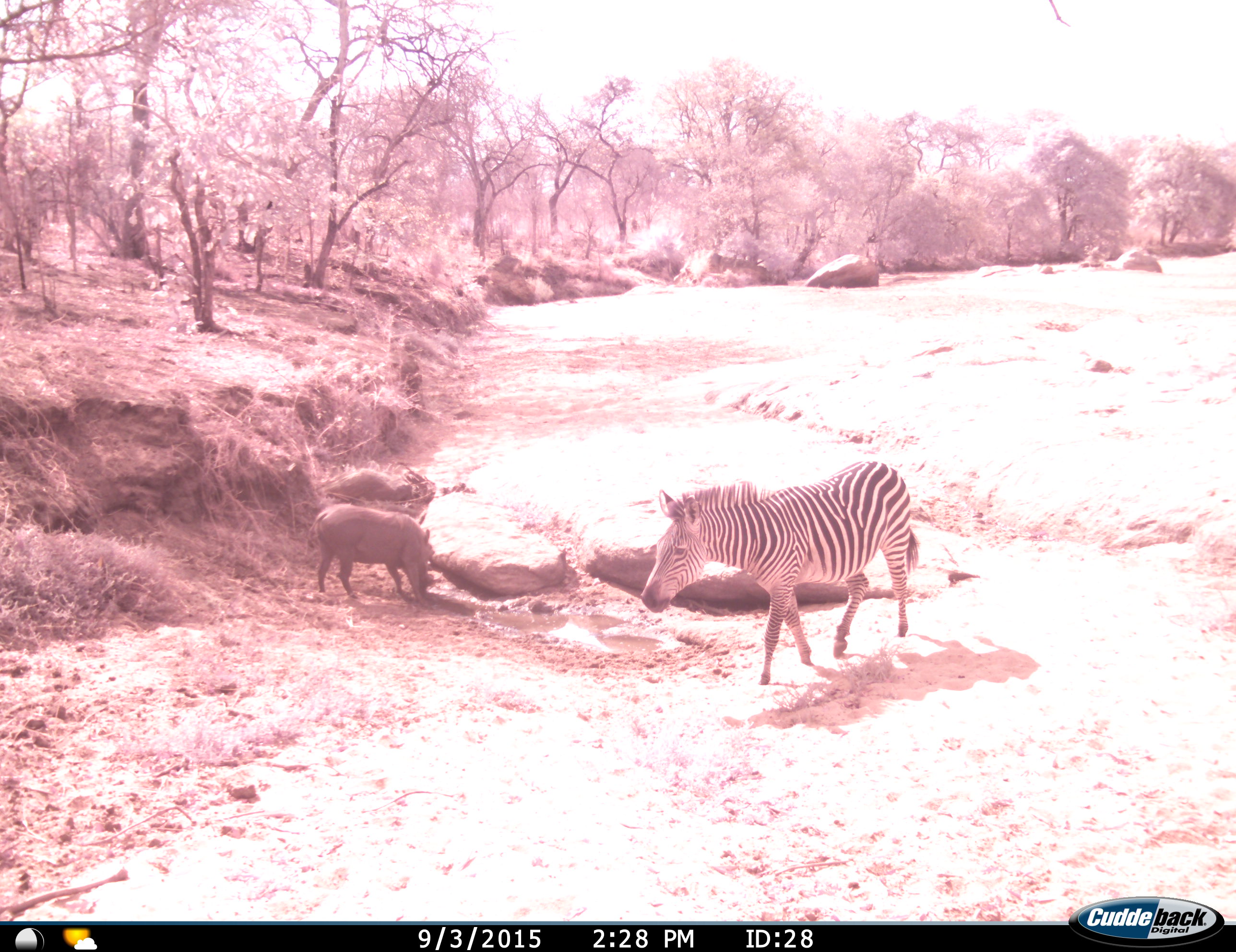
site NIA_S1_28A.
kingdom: Animalia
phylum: Chordata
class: Mammalia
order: Artiodactyla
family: Suidae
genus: Phacochoerus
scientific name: Phacochoerus africanus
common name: warthog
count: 1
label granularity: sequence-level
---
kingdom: Animalia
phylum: Chordata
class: Mammalia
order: Perissodactyla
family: Equidae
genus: Equus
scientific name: Equus quagga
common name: plains zebra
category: zebraplains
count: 1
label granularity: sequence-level